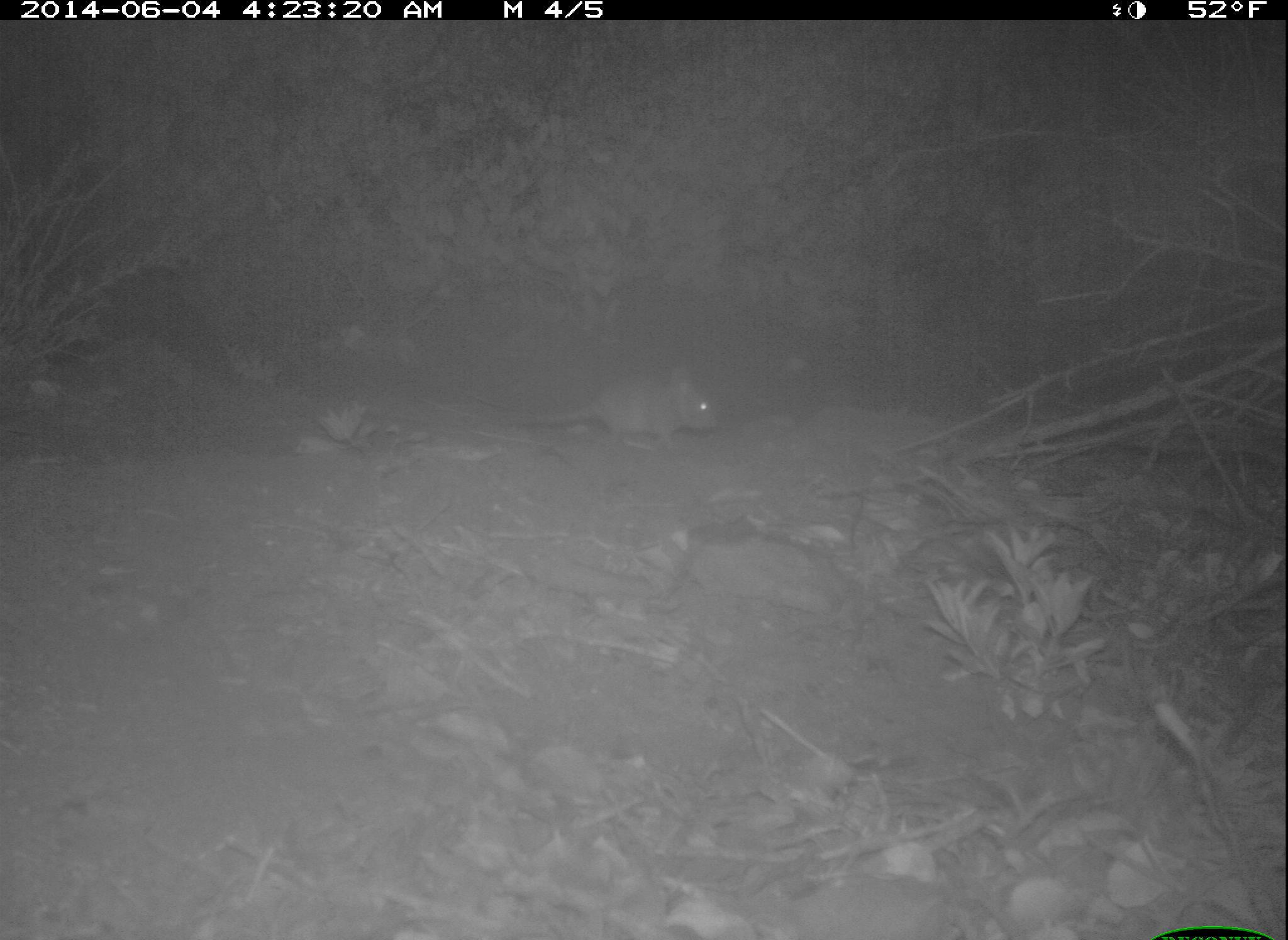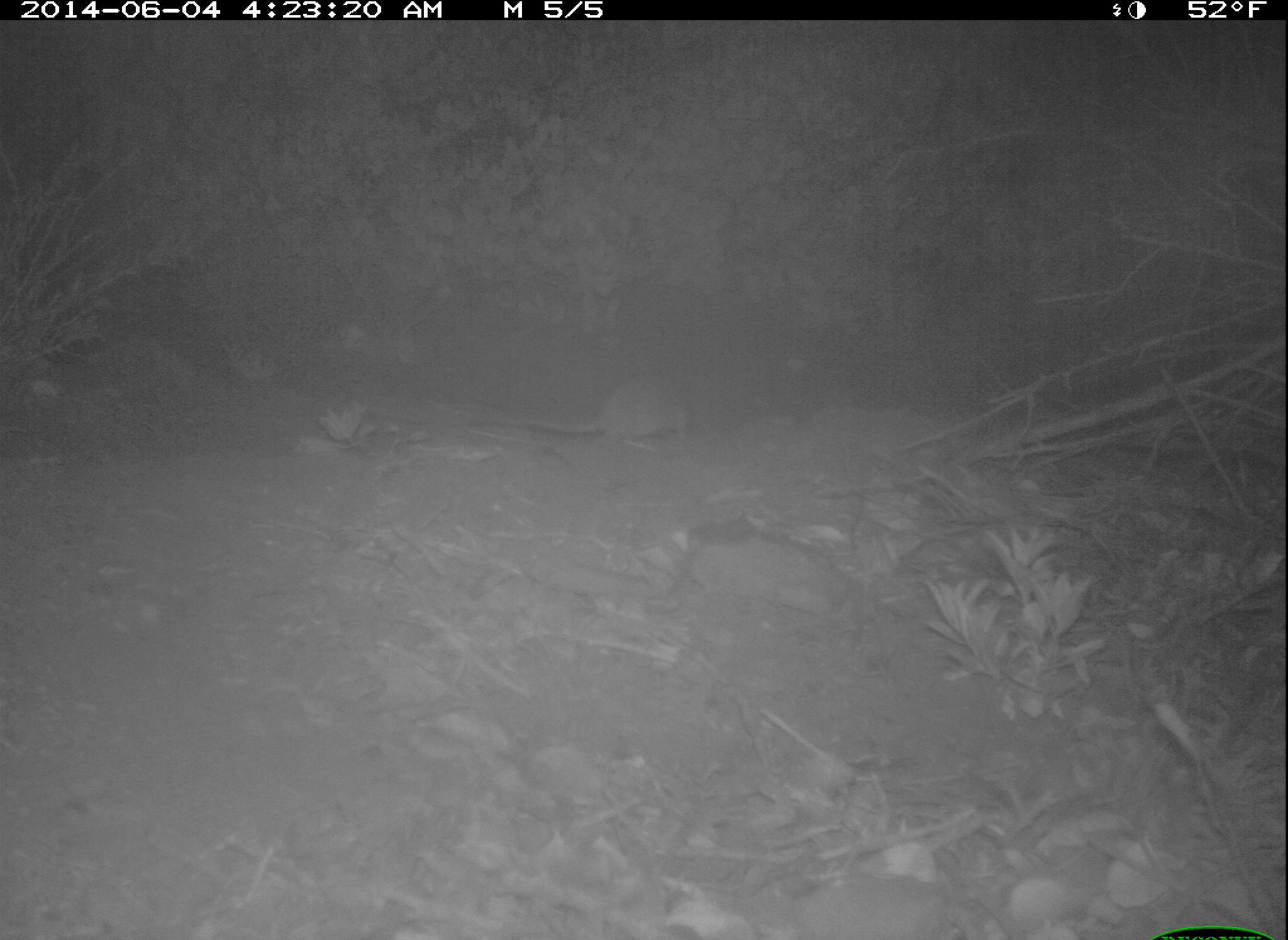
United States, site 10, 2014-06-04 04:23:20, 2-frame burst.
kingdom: Animalia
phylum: Chordata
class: Mammalia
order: Rodentia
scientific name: Rodentia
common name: rodent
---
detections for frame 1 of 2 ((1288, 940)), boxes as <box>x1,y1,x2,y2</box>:
rodent: <box>502,365,717,454</box>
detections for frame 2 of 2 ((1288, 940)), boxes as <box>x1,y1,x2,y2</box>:
rodent: <box>467,374,695,446</box>